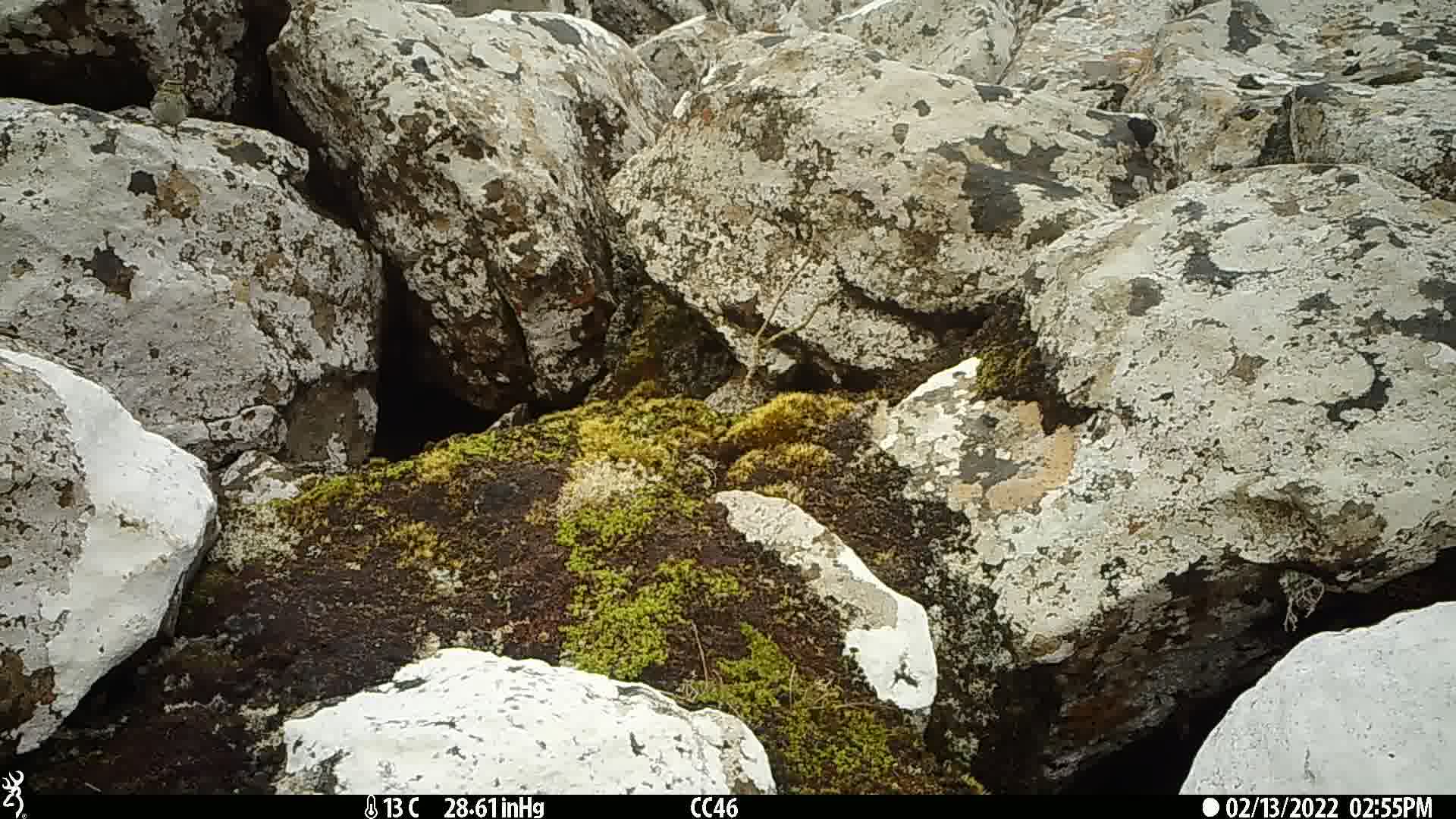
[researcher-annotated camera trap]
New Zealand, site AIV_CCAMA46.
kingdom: Animalia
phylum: Chordata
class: Aves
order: Passeriformes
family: Motacillidae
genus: Anthus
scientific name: Anthus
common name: pipit